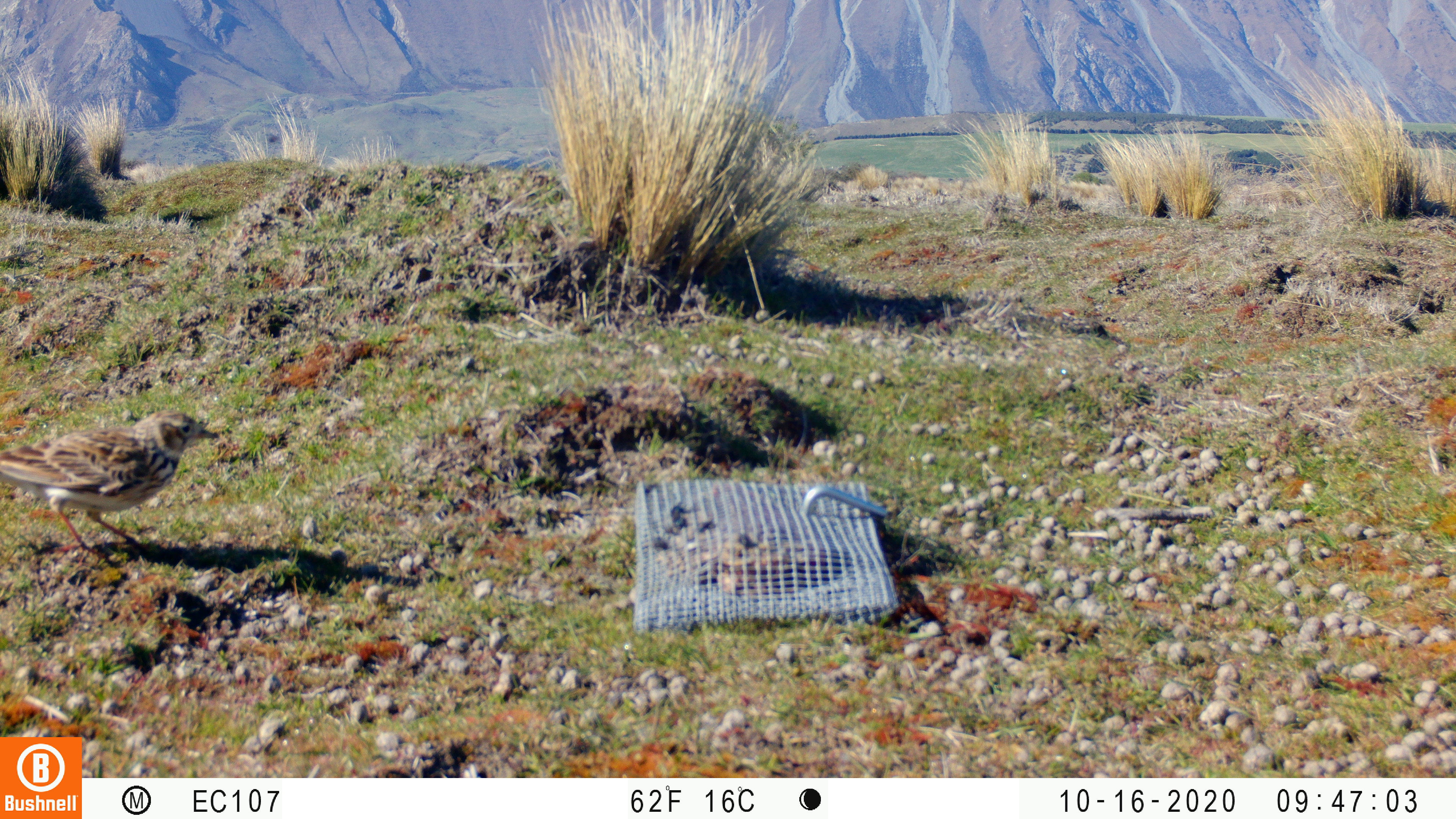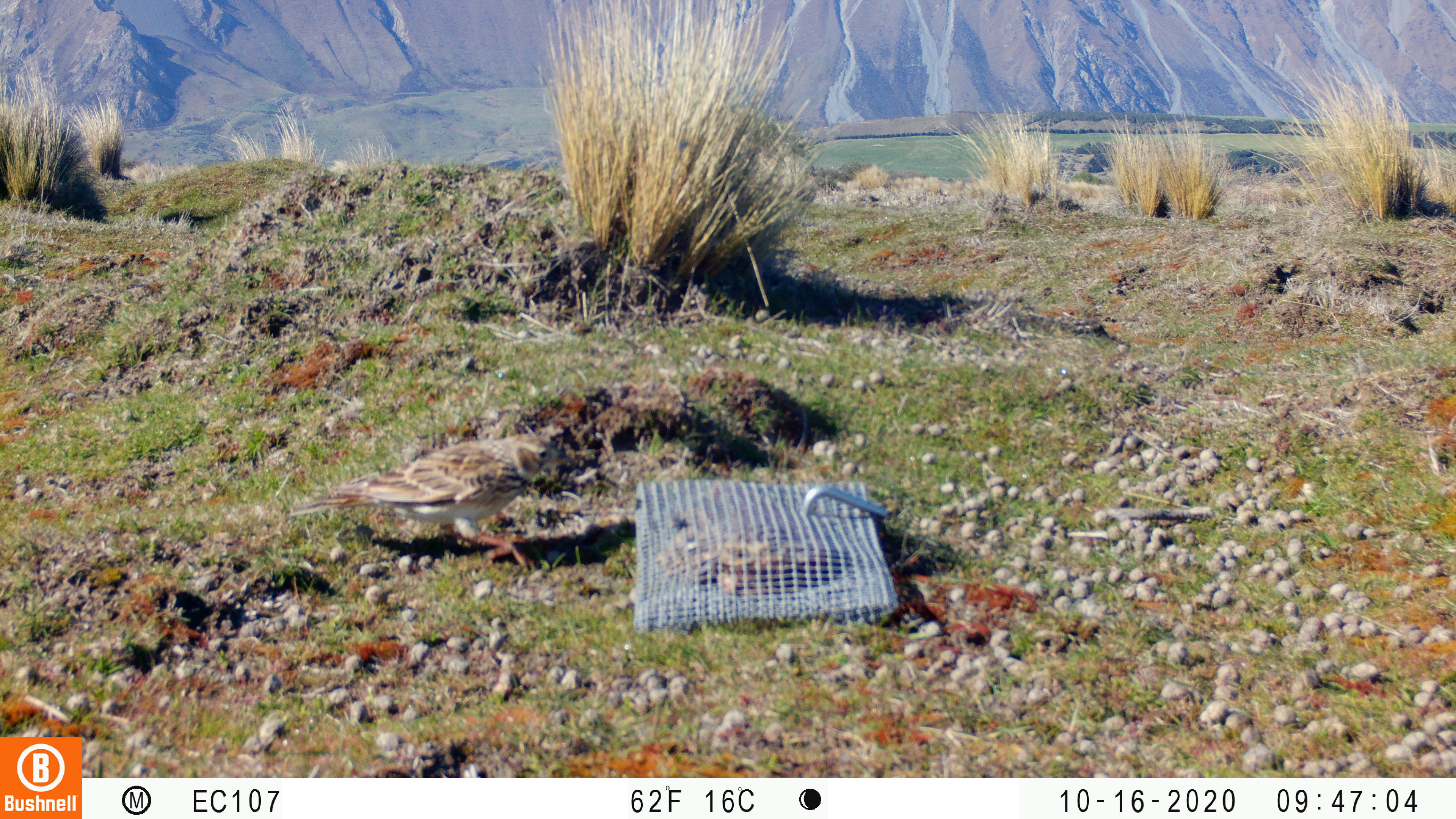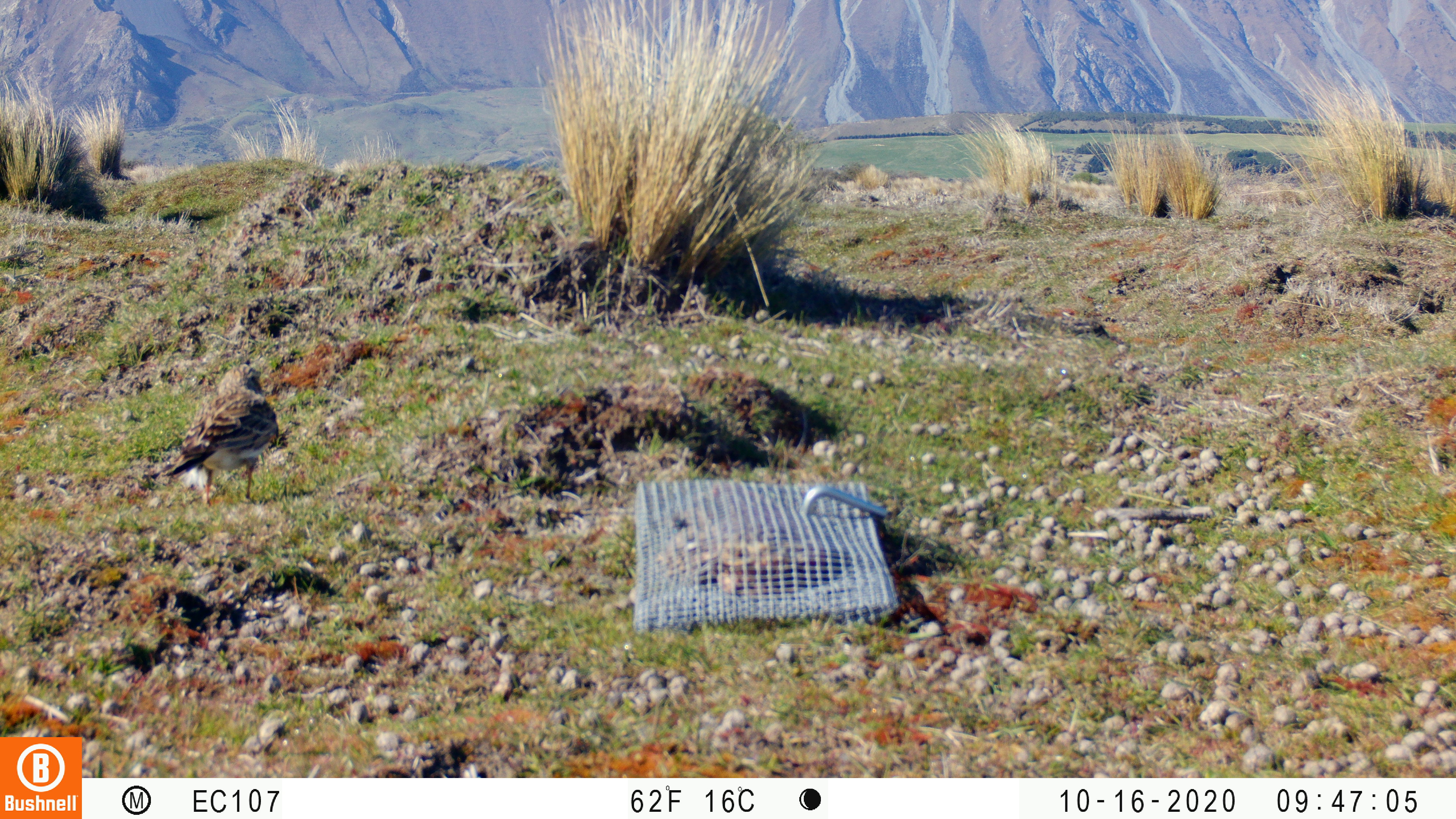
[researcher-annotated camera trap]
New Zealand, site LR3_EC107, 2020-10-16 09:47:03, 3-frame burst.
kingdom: Animalia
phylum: Chordata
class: Aves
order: Passeriformes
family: Motacillidae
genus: Anthus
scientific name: Anthus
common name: pipit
Pipit (Anthus).